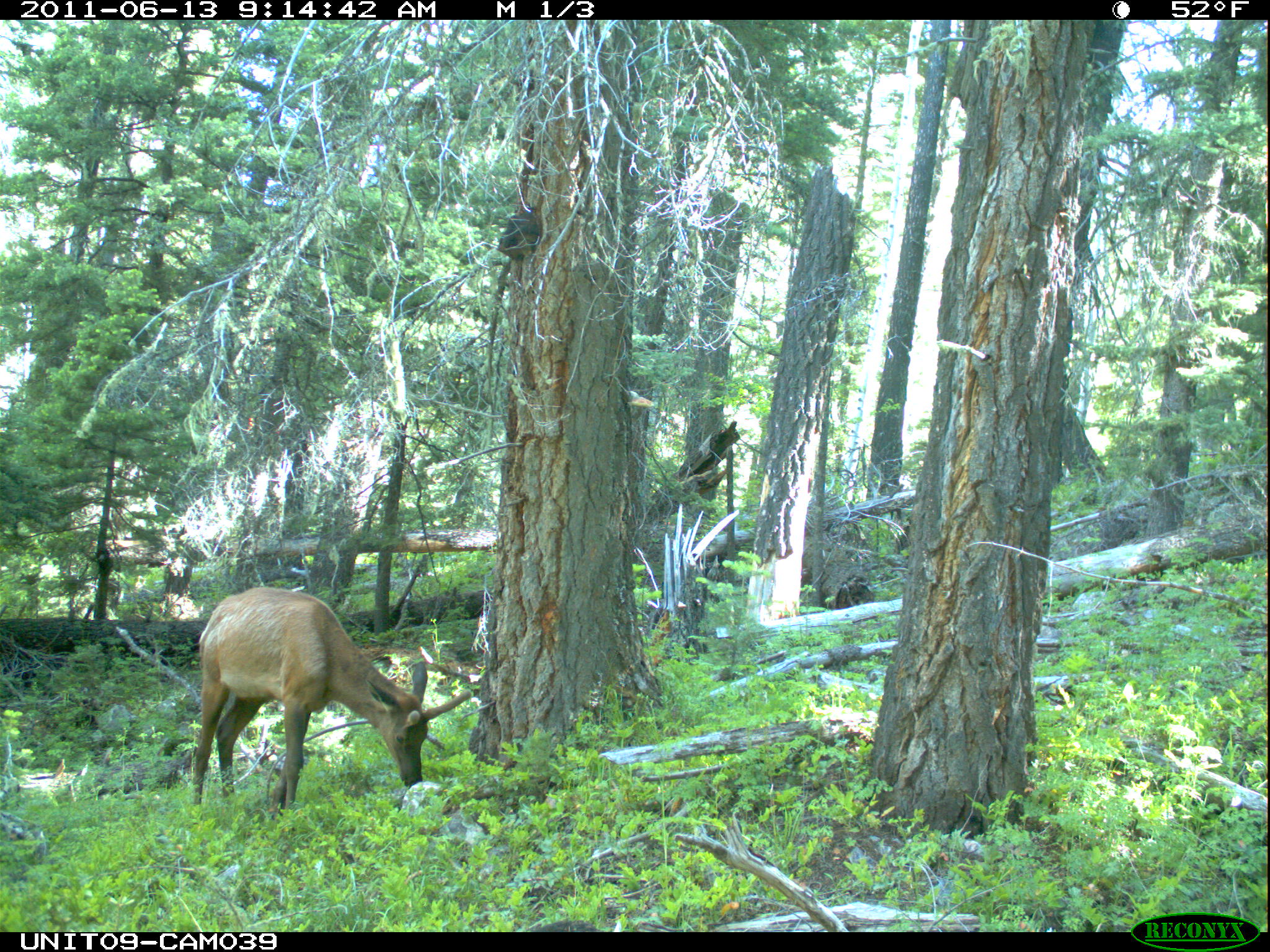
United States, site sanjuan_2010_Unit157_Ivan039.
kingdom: Animalia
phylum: Chordata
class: Mammalia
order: Artiodactyla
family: Cervidae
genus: Cervus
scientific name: Cervus elaphus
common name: red deer